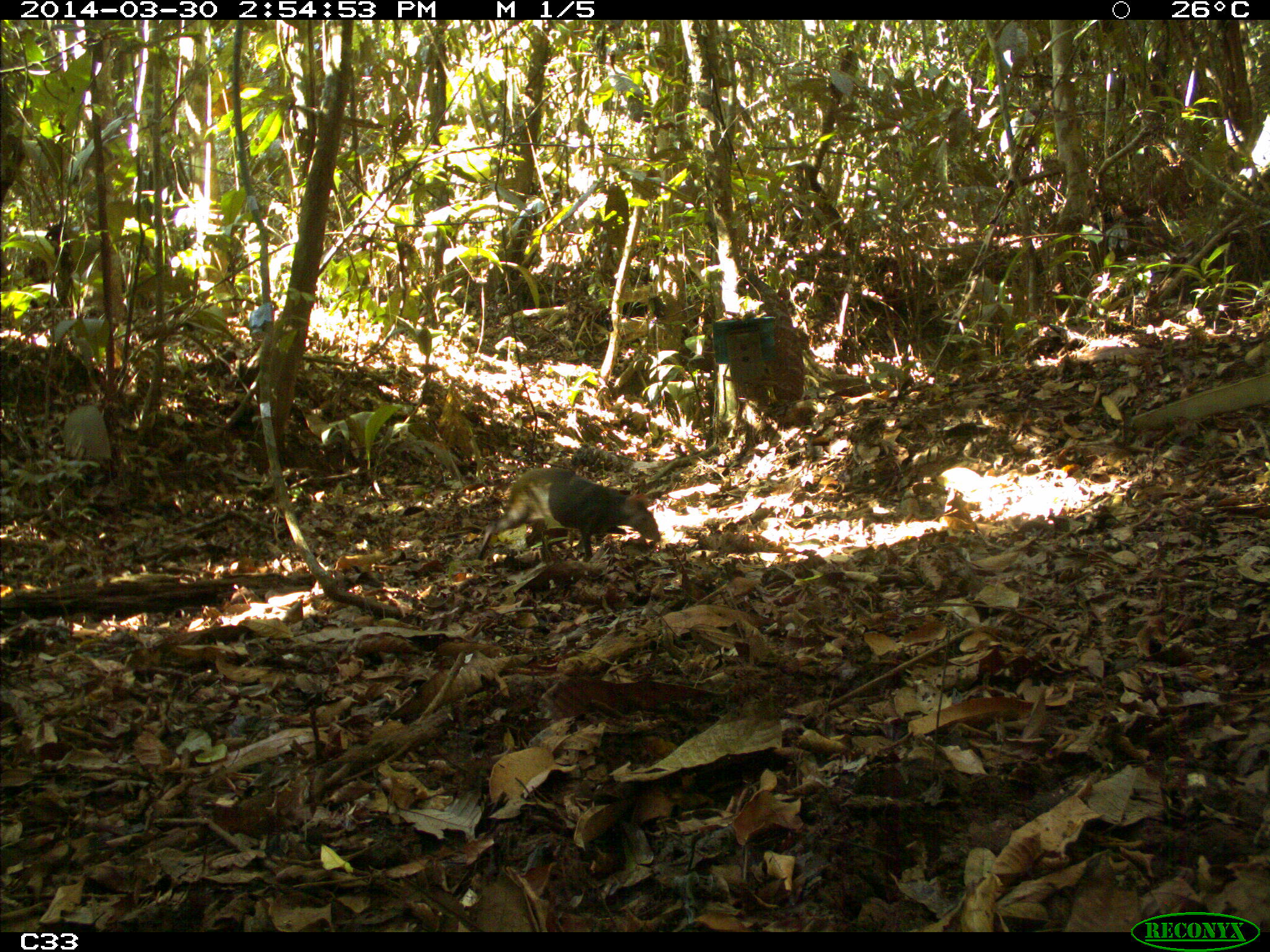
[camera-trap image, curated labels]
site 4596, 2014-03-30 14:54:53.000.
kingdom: Animalia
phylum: Chordata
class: Mammalia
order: Rodentia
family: Dasyproctidae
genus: Dasyprocta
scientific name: Dasyprocta leporina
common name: red-rumped agouti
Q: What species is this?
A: Dasyprocta leporina (red-rumped agouti).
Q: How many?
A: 1.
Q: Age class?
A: Adult.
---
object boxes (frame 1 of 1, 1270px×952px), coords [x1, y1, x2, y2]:
dasyprocta leporina: [477, 467, 661, 560]